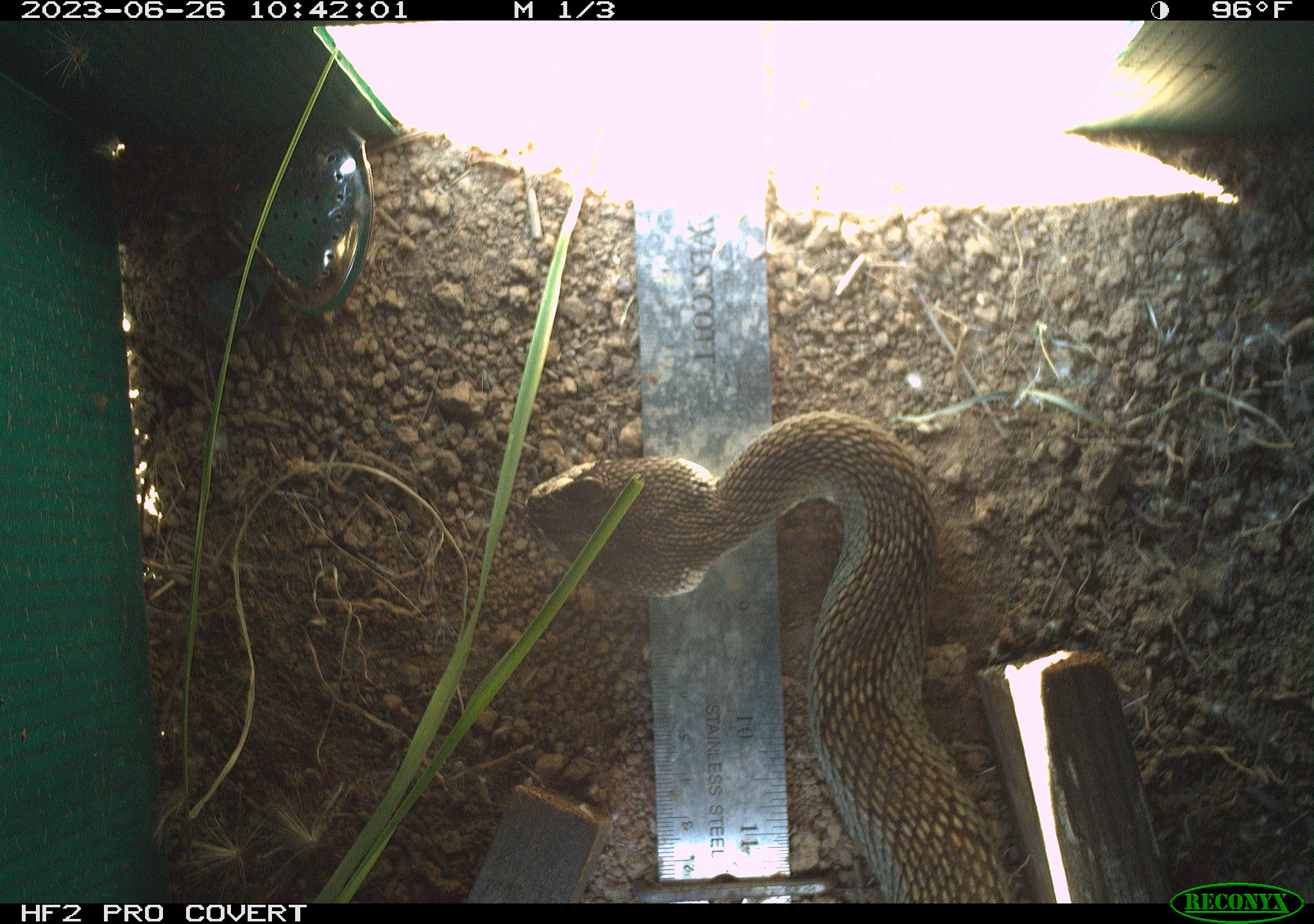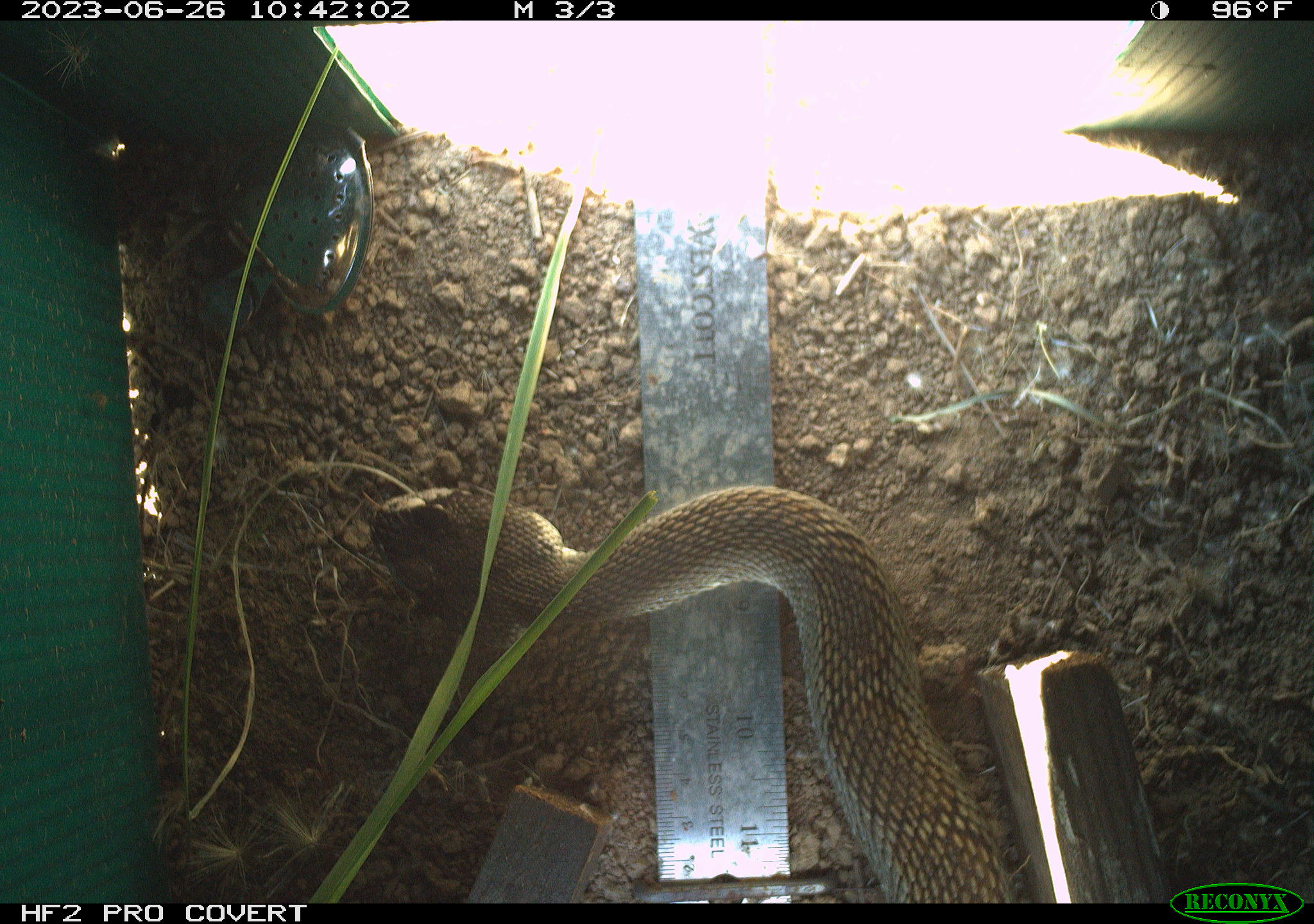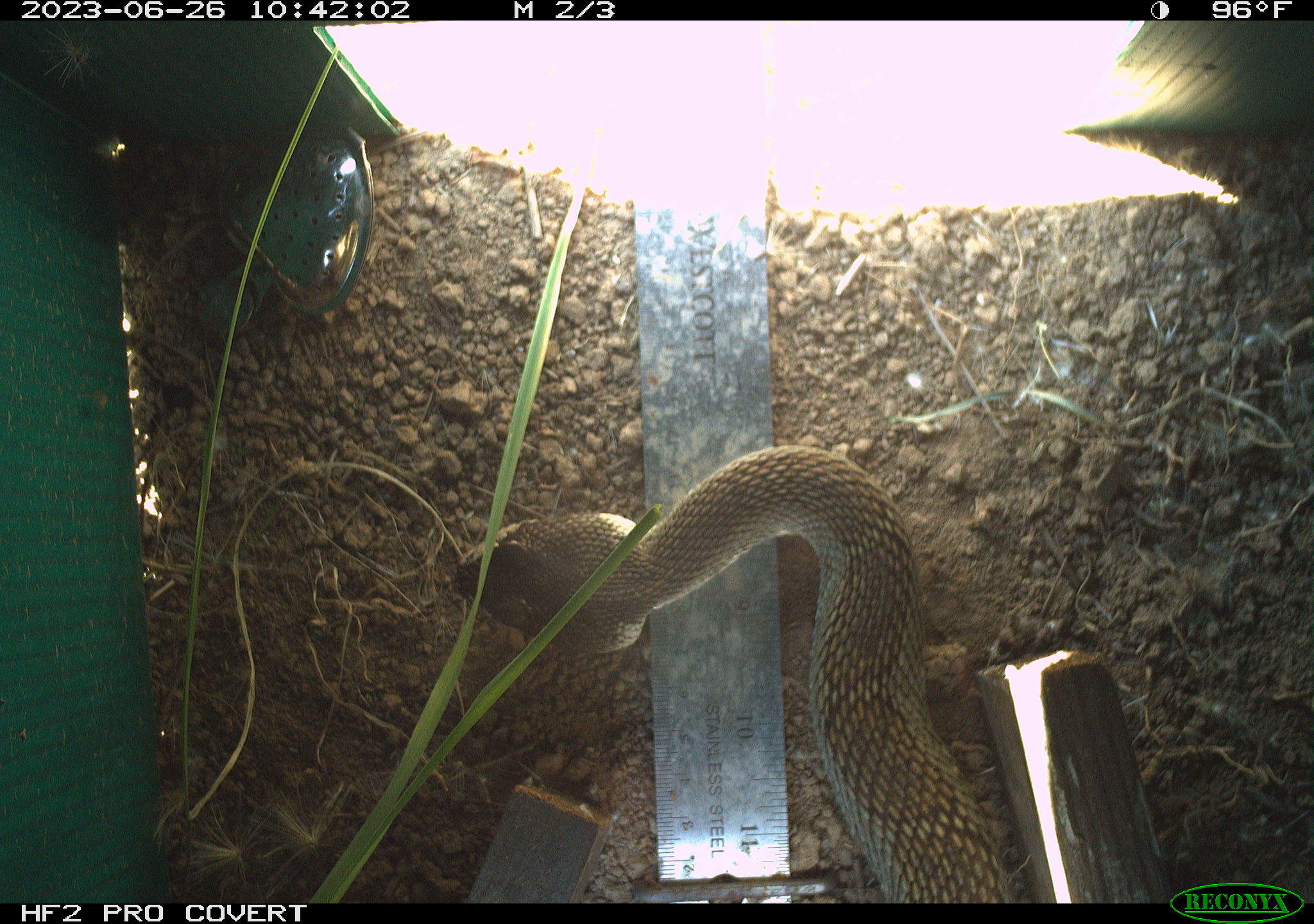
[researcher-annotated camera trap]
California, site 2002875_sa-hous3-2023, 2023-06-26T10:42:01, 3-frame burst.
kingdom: Animalia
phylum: Chordata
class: Reptilia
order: Squamata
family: Viperidae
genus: Crotalus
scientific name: Crotalus oreganus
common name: western rattlesnake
Western rattlesnake (Crotalus oreganus).